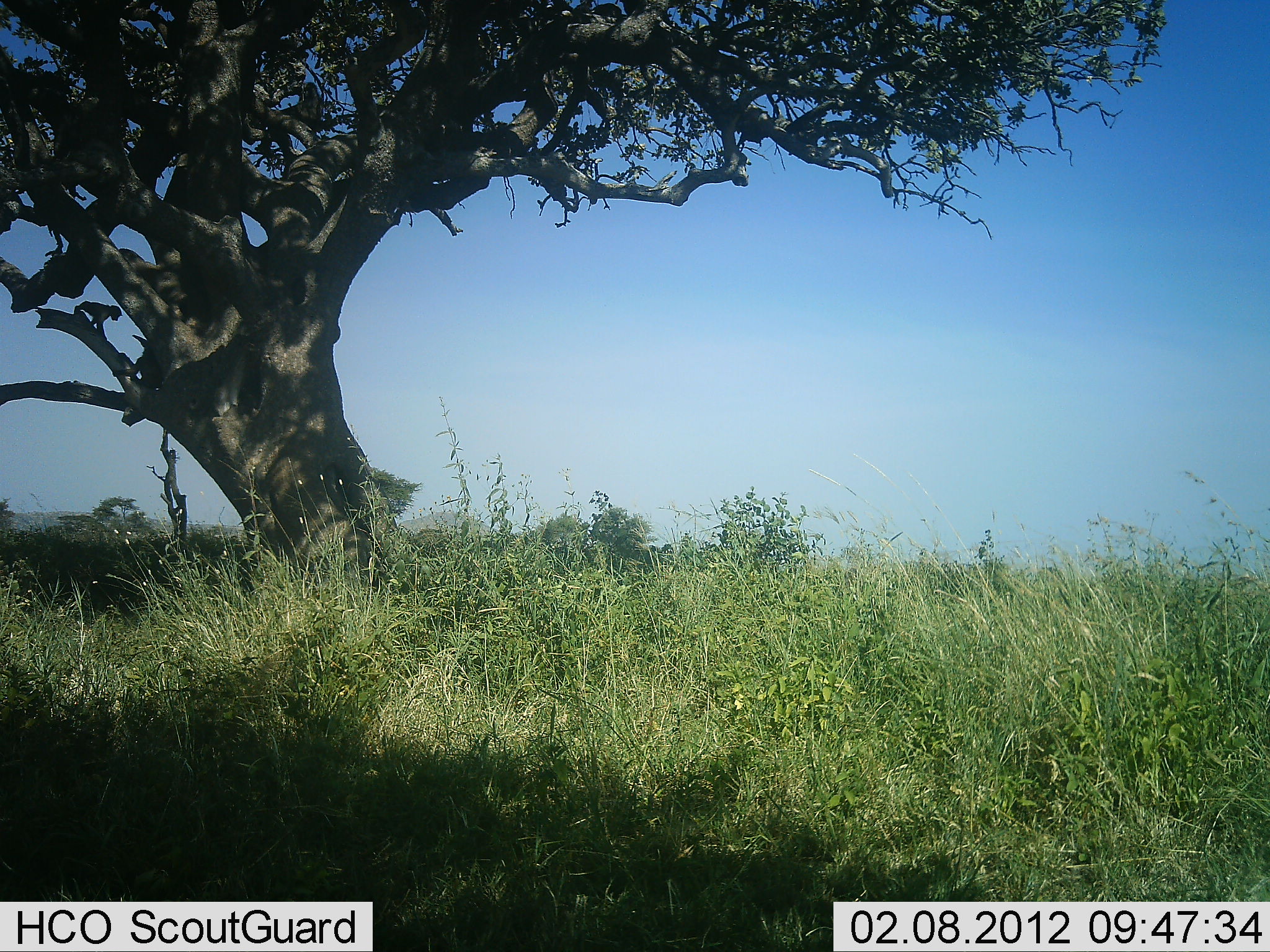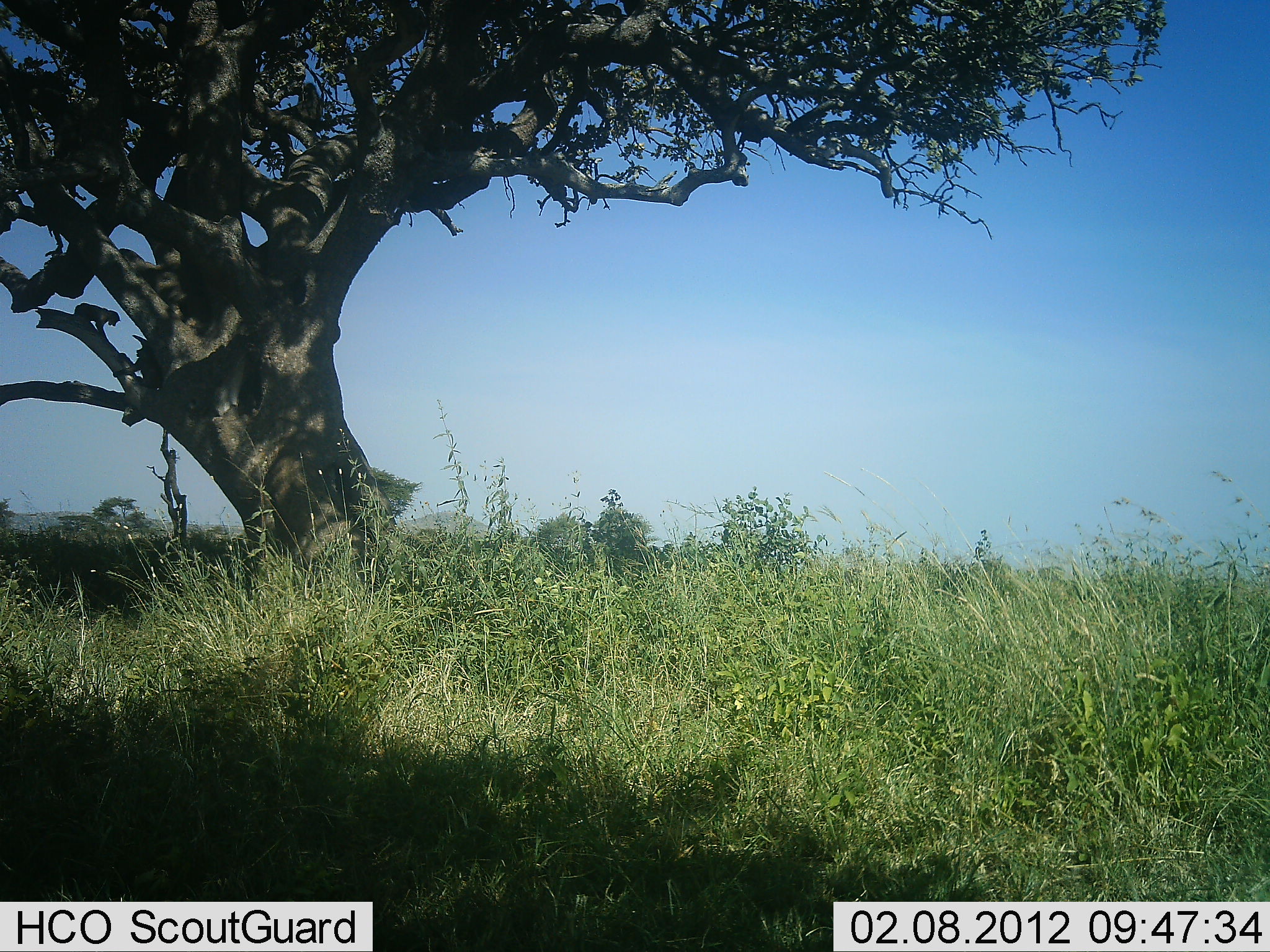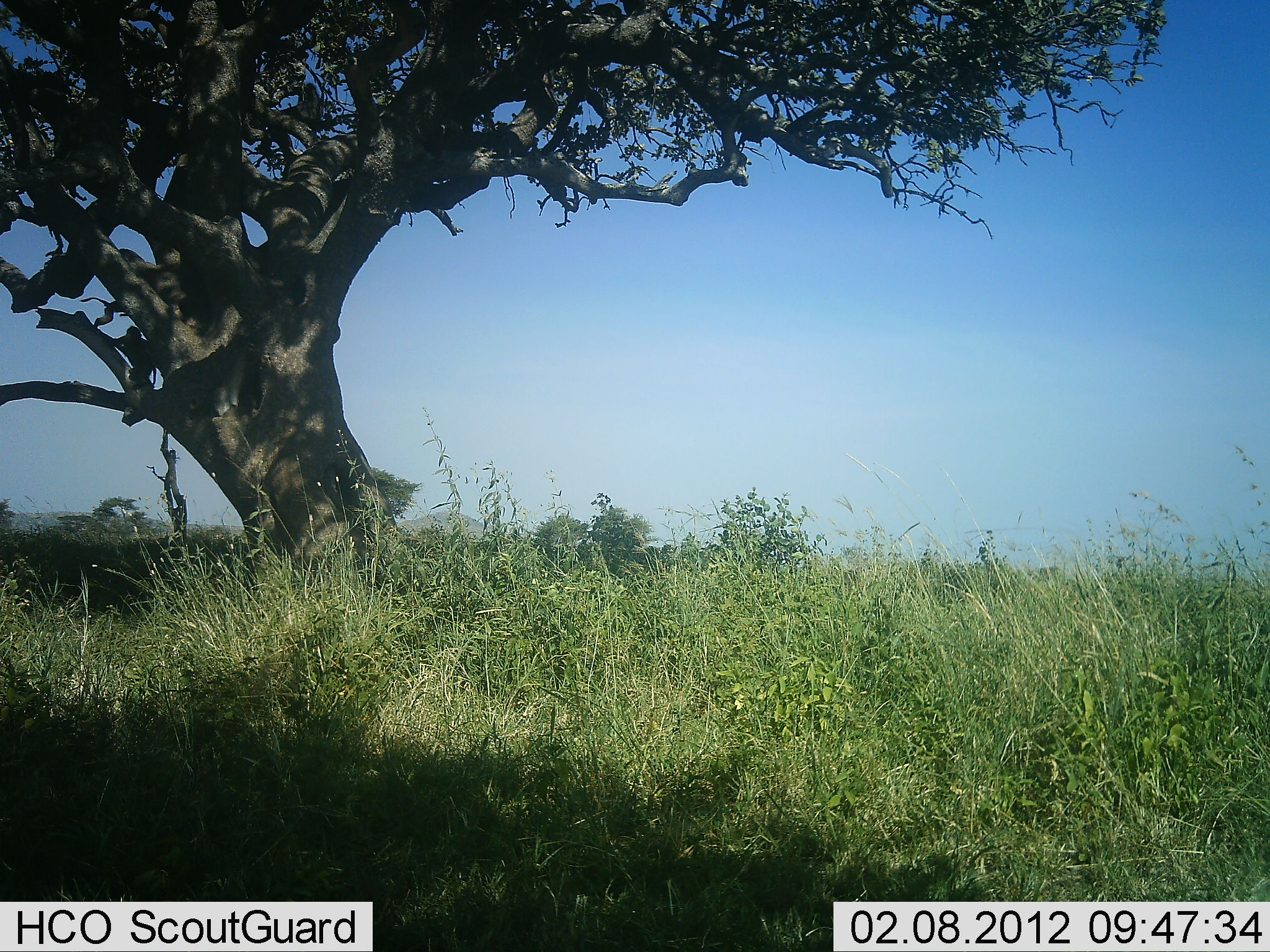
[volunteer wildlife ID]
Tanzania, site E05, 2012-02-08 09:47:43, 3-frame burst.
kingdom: Animalia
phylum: Chordata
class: Mammalia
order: Primates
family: Cercopithecidae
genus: Papio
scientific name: Papio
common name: baboon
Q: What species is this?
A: Baboon (Papio).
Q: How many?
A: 2.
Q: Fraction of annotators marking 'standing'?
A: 0%.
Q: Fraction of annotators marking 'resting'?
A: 8%.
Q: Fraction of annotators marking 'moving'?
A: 31%.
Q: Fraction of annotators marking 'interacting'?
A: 77%.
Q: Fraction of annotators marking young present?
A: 23%.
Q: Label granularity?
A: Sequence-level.